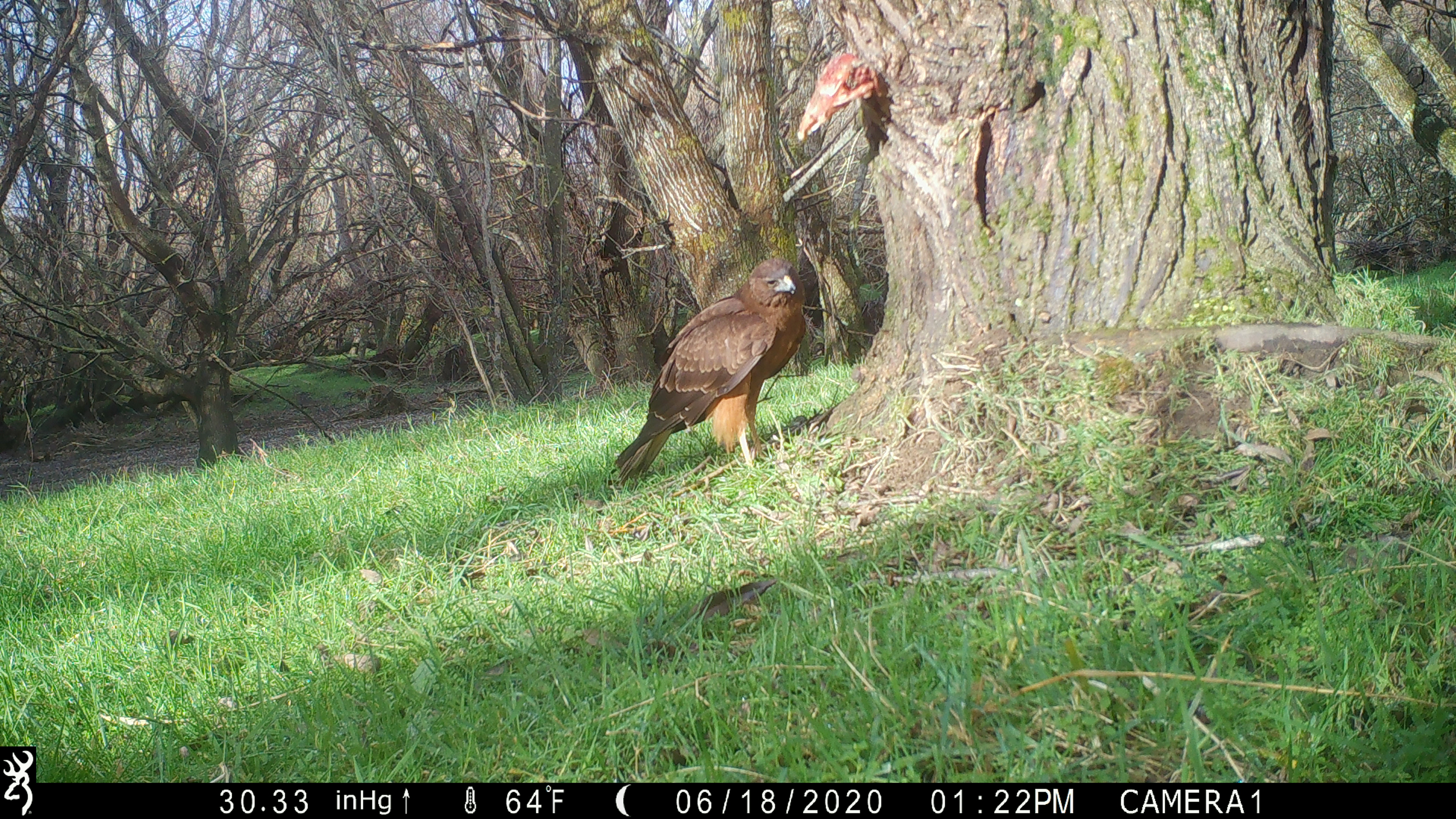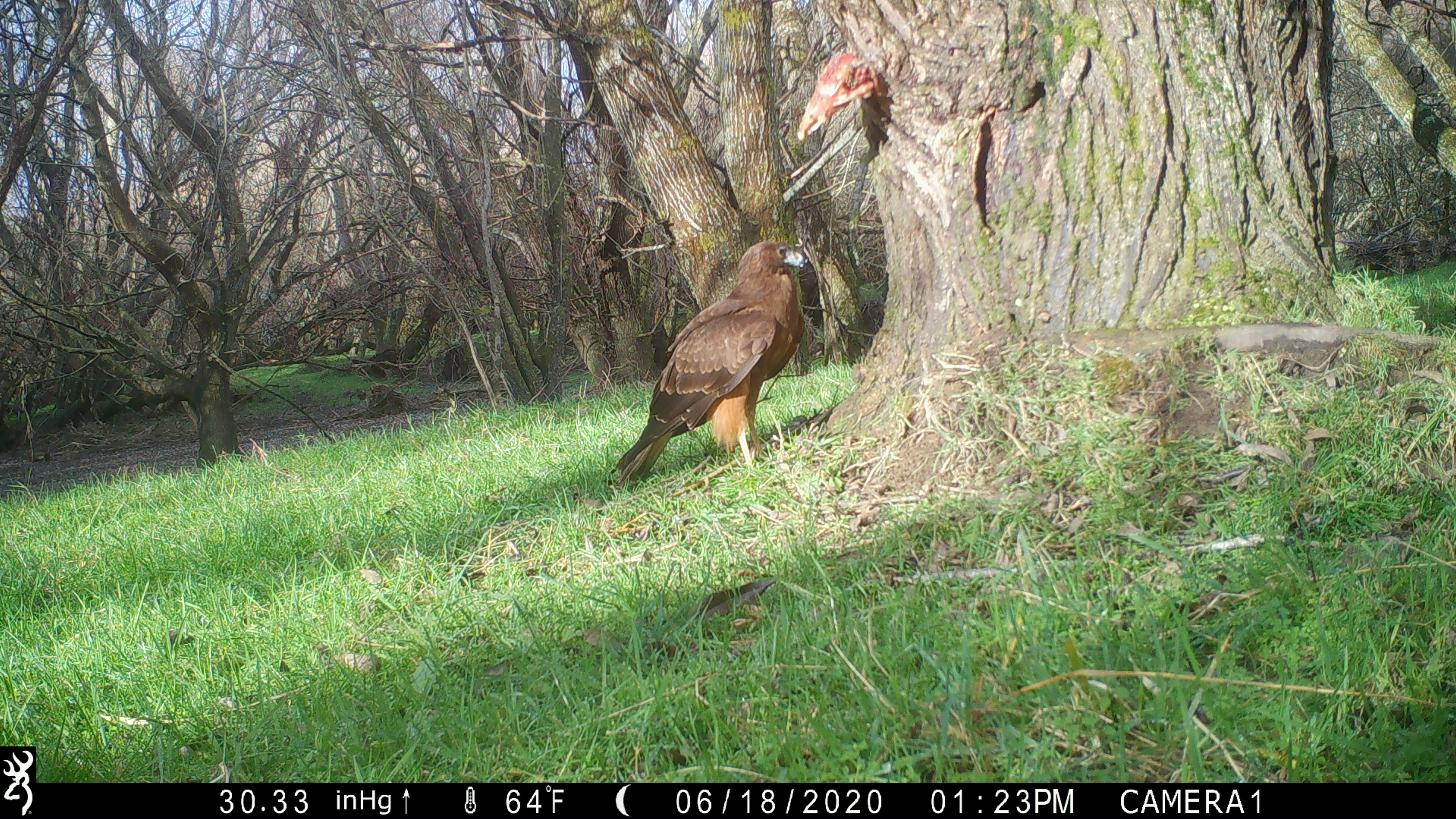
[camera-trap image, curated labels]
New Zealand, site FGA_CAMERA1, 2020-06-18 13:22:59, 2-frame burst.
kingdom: Animalia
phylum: Chordata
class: Aves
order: Accipitriformes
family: Accipitridae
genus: Circus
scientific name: Circus approximans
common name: swamp harrier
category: harrier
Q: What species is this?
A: Harrier (swamp harrier) (Circus approximans).